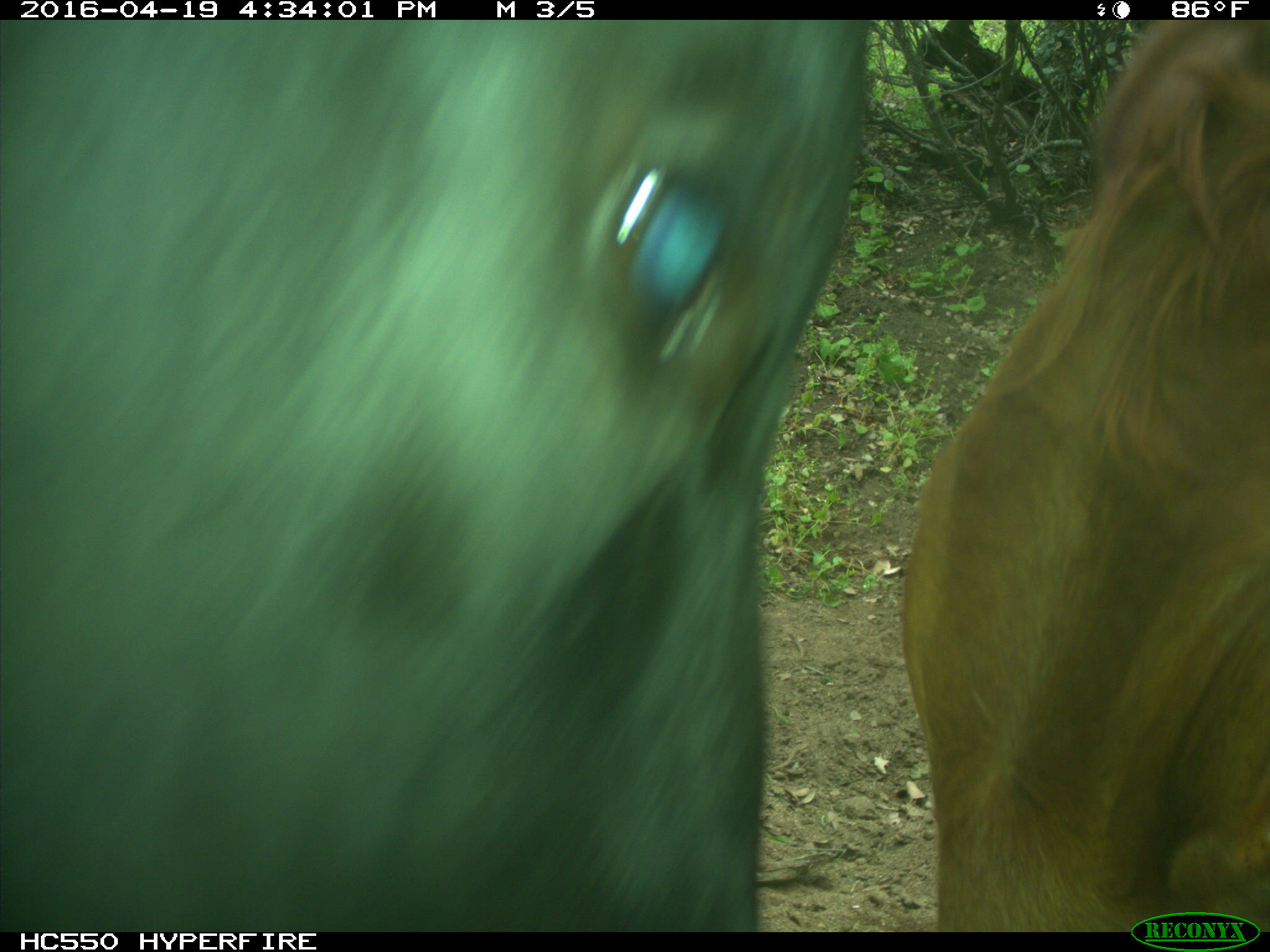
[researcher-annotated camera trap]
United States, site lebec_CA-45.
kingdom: Animalia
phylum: Chordata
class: Mammalia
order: Artiodactyla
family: Bovidae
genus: Bos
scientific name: Bos taurus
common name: domestic cow